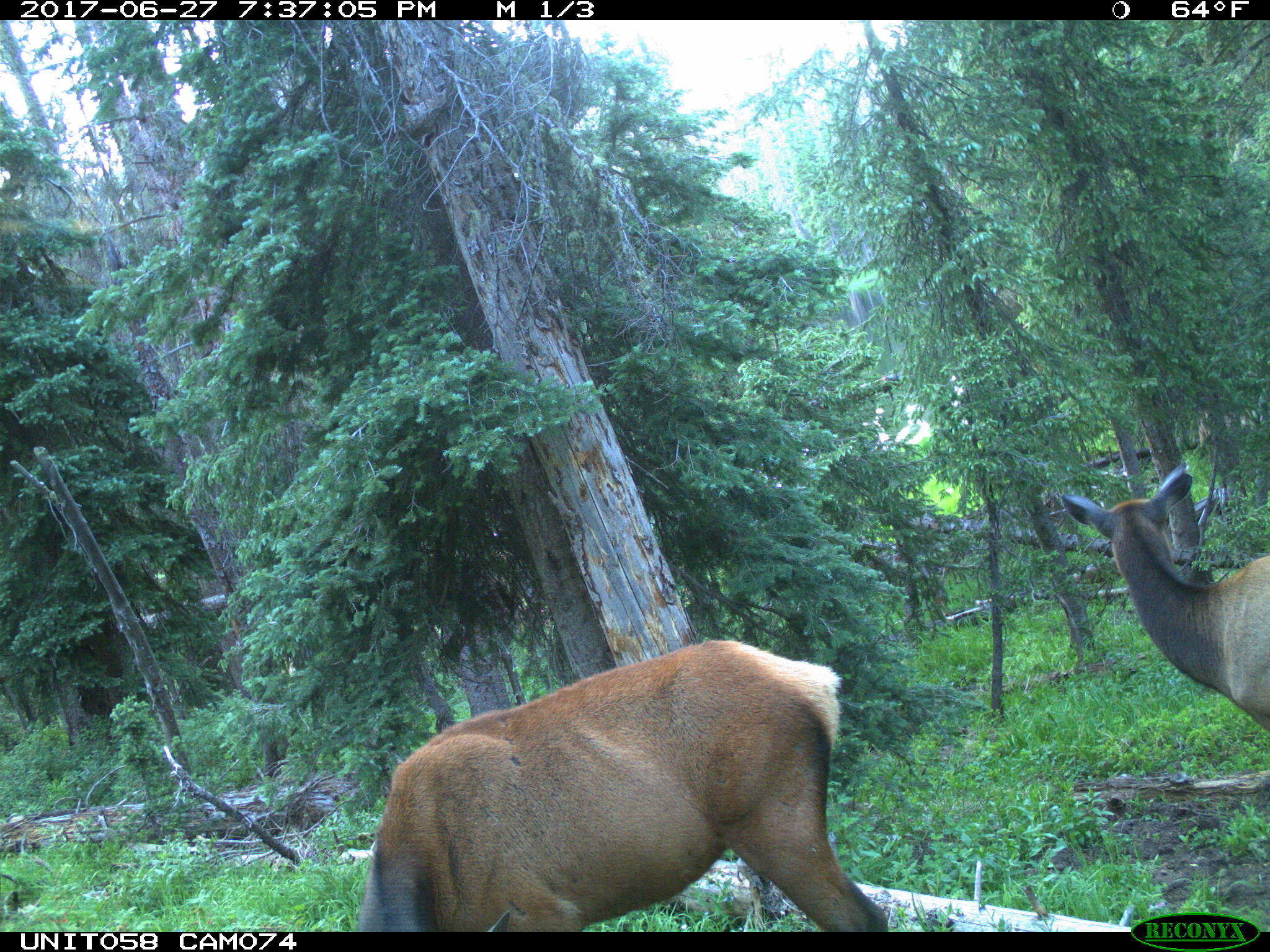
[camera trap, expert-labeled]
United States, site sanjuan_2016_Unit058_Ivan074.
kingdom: Animalia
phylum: Chordata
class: Mammalia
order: Artiodactyla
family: Cervidae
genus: Cervus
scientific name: Cervus elaphus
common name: red deer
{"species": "Cervus elaphus (red deer)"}